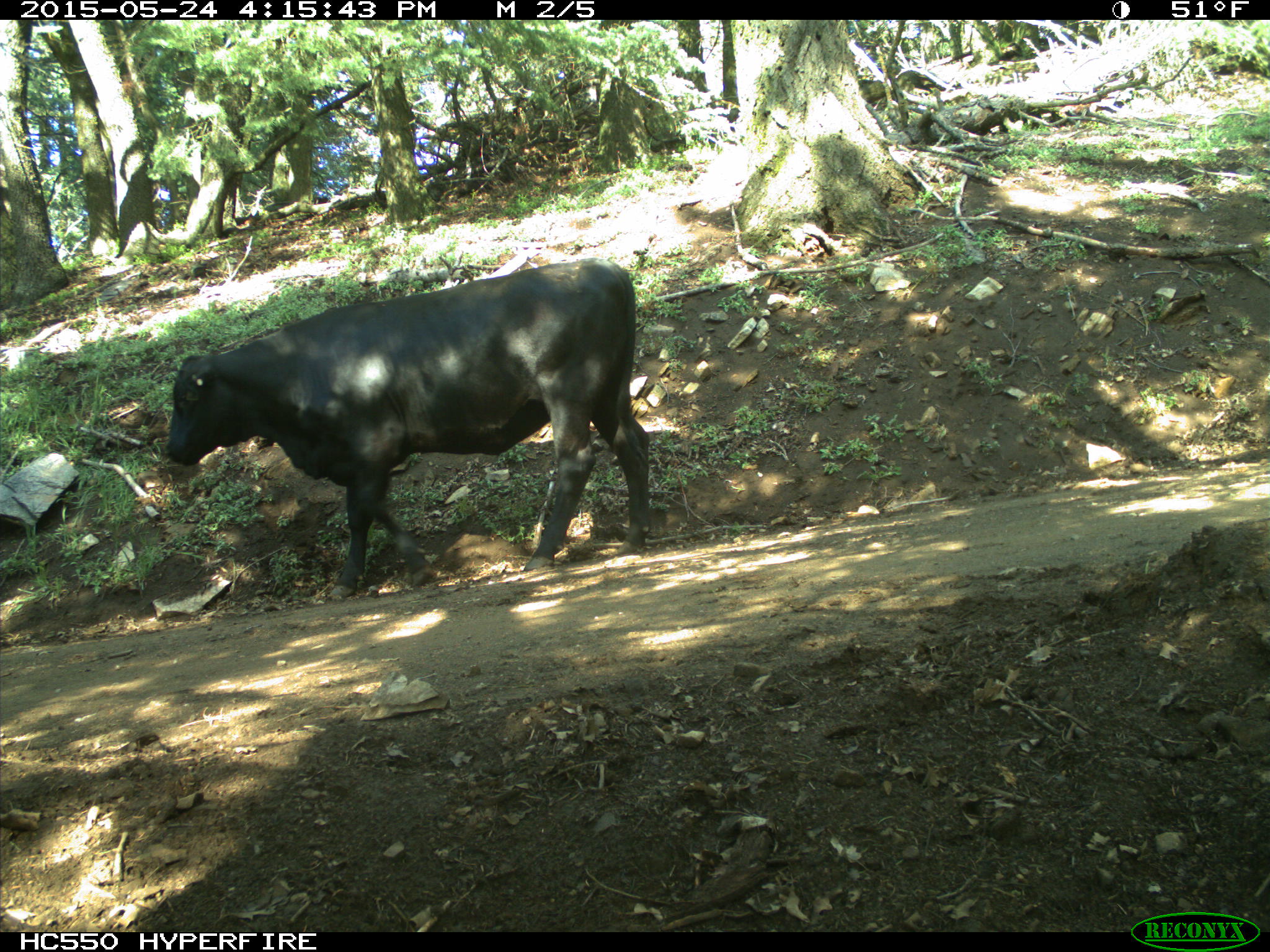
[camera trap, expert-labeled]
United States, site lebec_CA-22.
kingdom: Animalia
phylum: Chordata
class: Mammalia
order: Artiodactyla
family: Bovidae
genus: Bos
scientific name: Bos taurus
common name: domestic cow